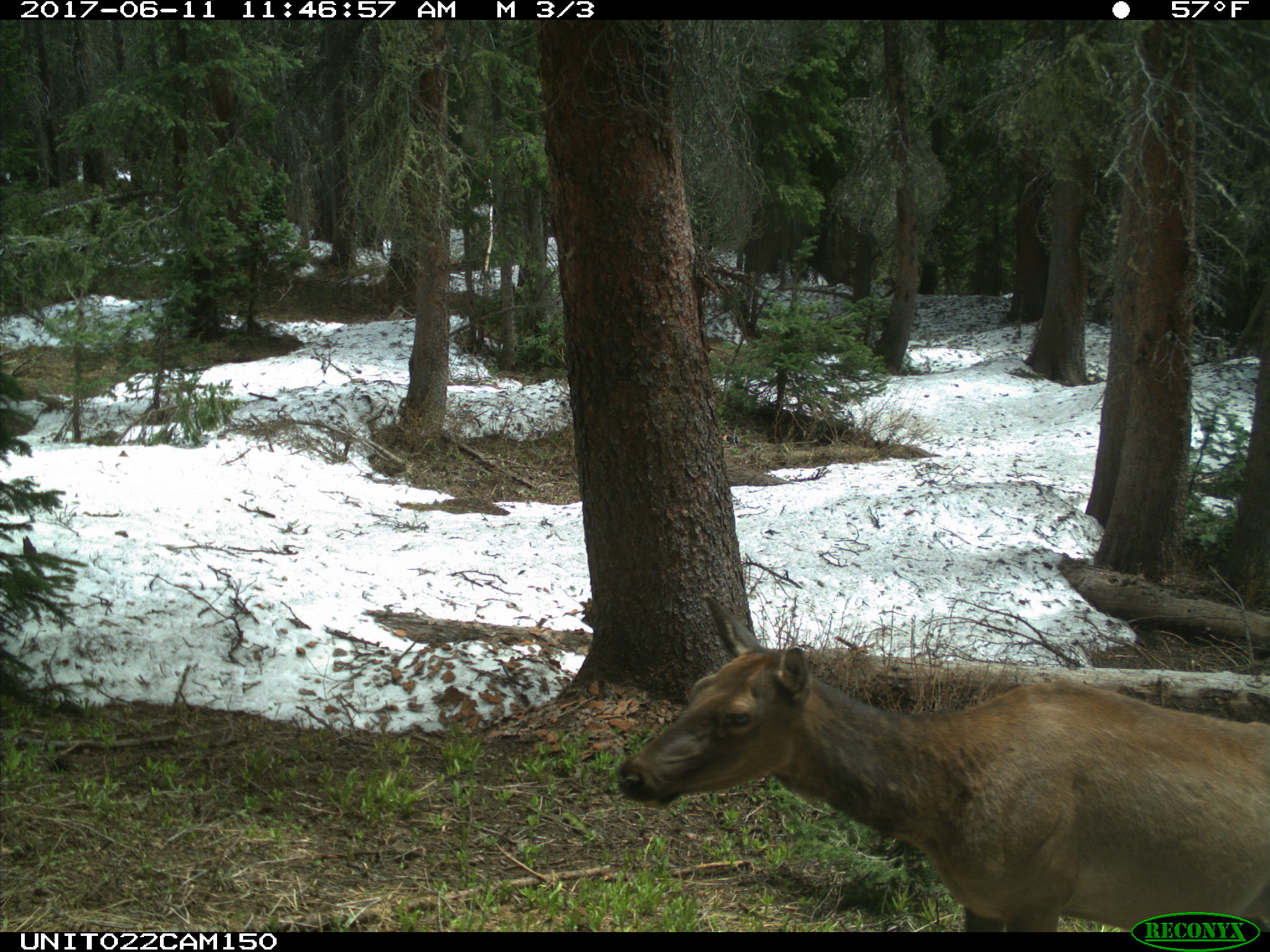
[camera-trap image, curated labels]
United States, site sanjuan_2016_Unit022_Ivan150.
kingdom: Animalia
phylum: Chordata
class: Mammalia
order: Artiodactyla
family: Cervidae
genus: Cervus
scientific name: Cervus elaphus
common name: red deer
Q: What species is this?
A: Cervus elaphus (red deer).